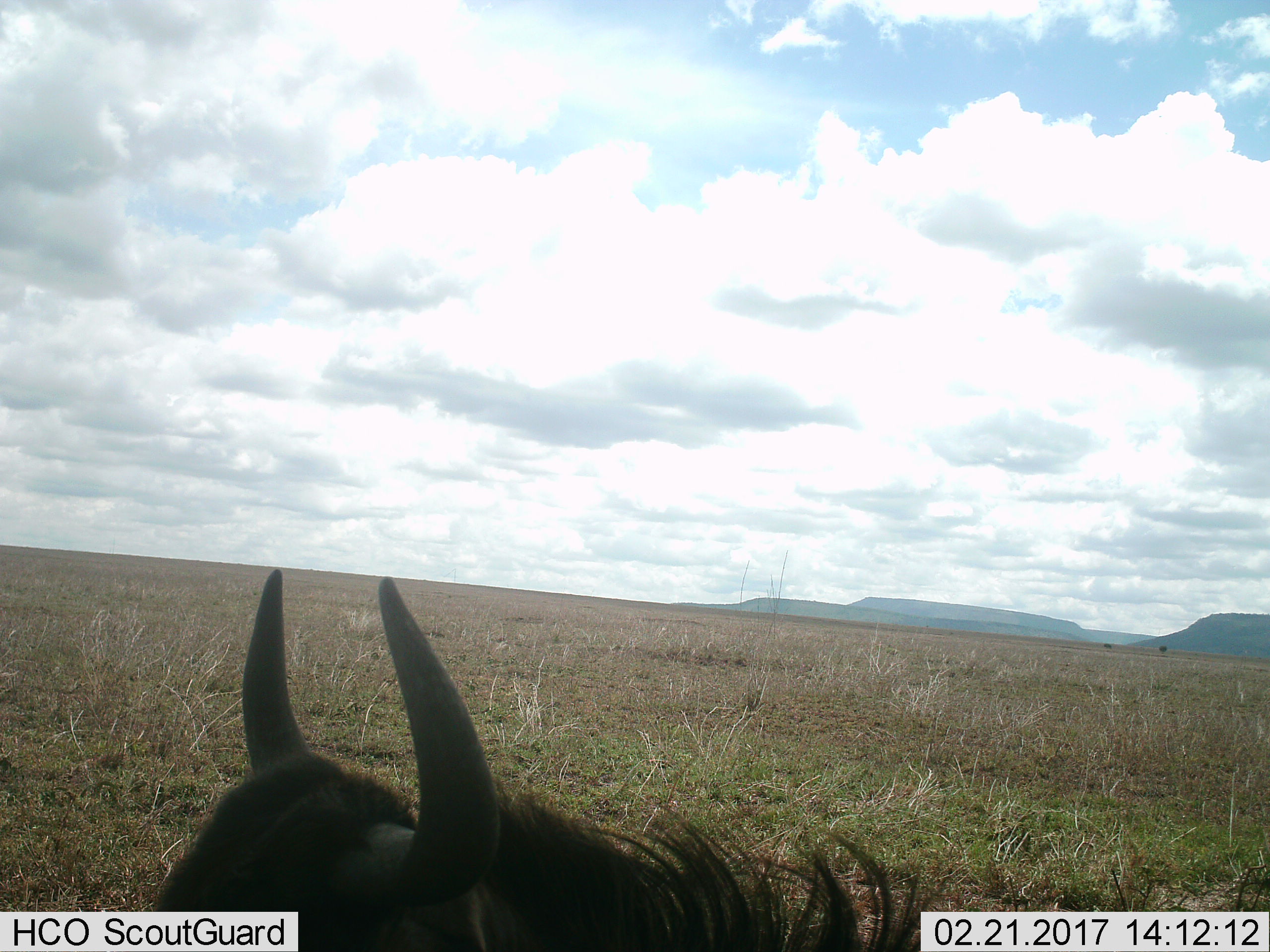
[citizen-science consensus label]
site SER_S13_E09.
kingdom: Animalia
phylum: Chordata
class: Mammalia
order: Artiodactyla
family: Bovidae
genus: Connochaetes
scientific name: Connochaetes taurinus taurinus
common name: blue wildebeest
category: wildebeestblue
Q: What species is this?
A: Wildebeestblue (blue wildebeest) (Connochaetes taurinus taurinus).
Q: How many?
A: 1.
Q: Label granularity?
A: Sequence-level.